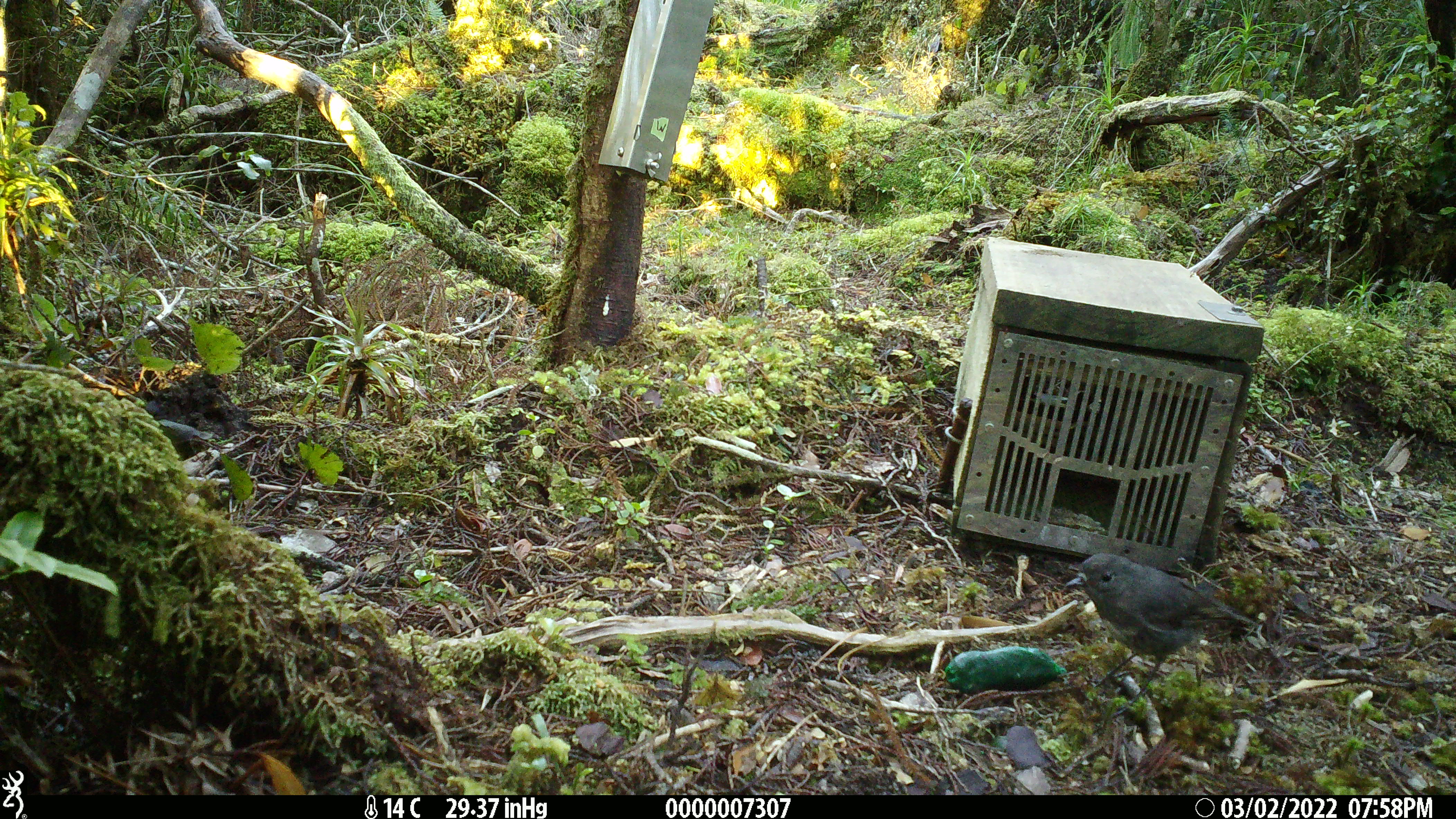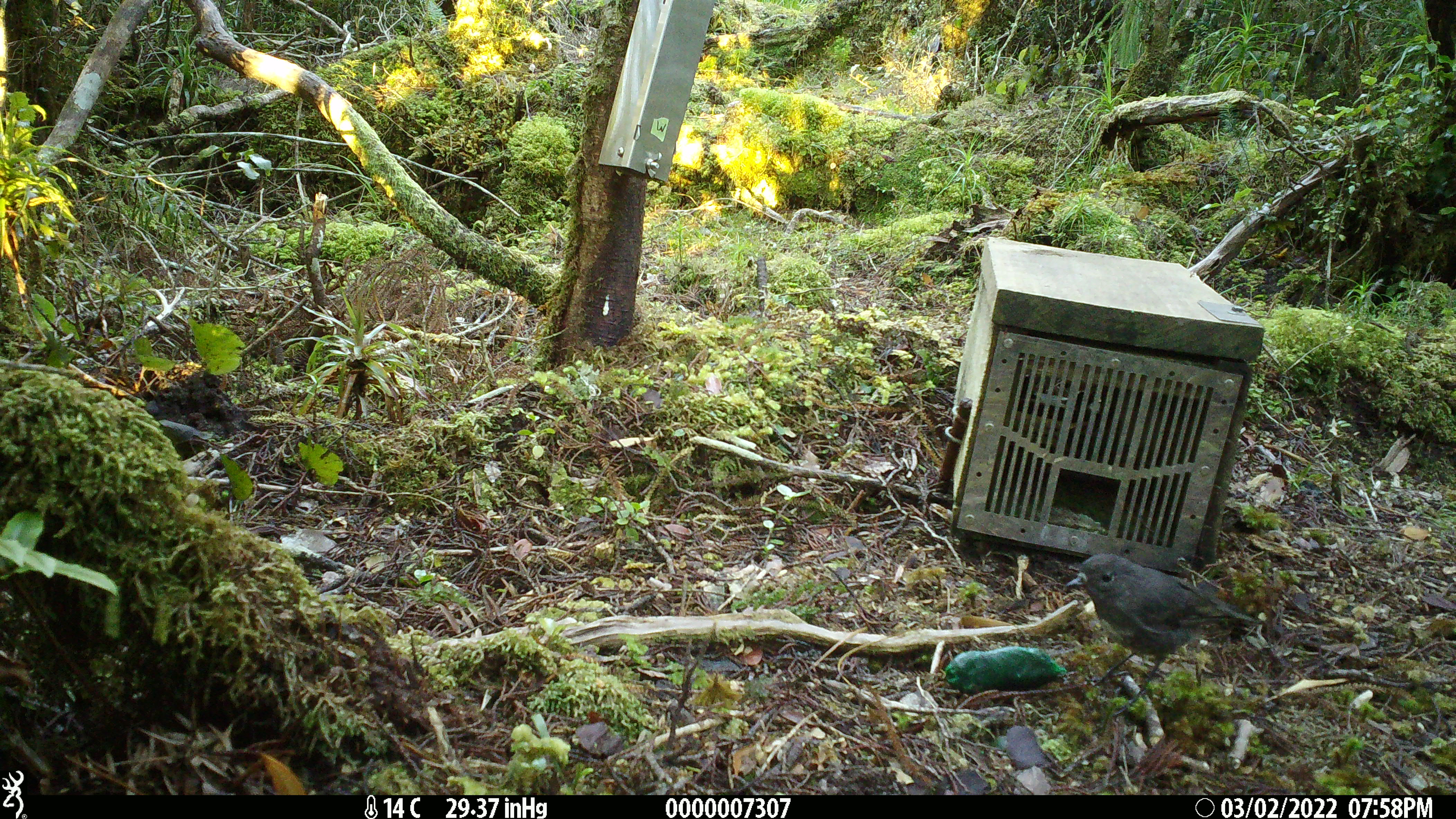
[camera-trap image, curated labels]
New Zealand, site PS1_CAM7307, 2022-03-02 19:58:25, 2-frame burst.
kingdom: Animalia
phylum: Chordata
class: Aves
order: Passeriformes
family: Petroicidae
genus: Petroica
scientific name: Petroica australis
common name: new zealand robin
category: robin